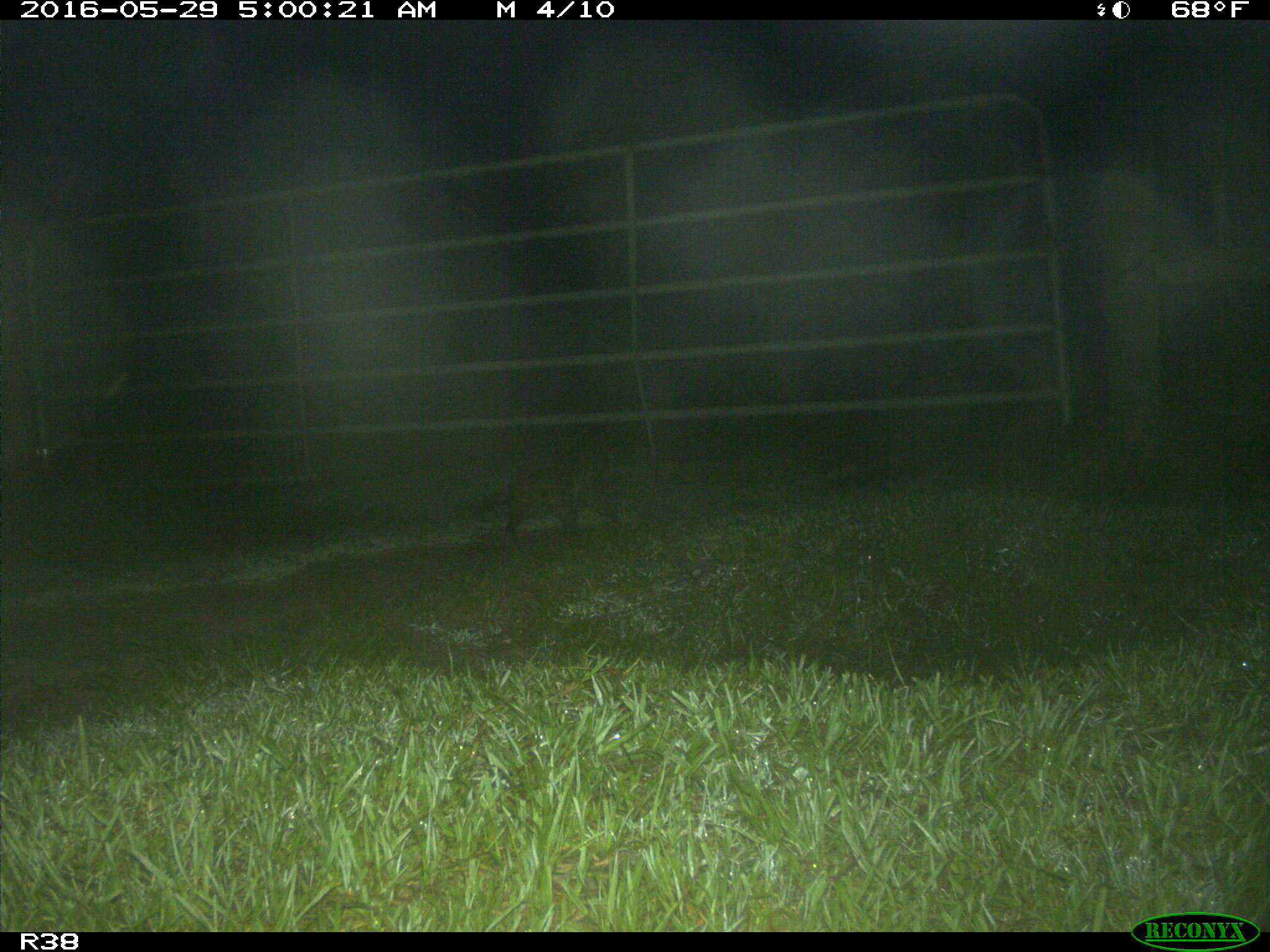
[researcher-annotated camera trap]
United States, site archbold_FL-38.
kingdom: Animalia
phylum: Chordata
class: Mammalia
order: Carnivora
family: Procyonidae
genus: Procyon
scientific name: Procyon lotor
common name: common raccoon